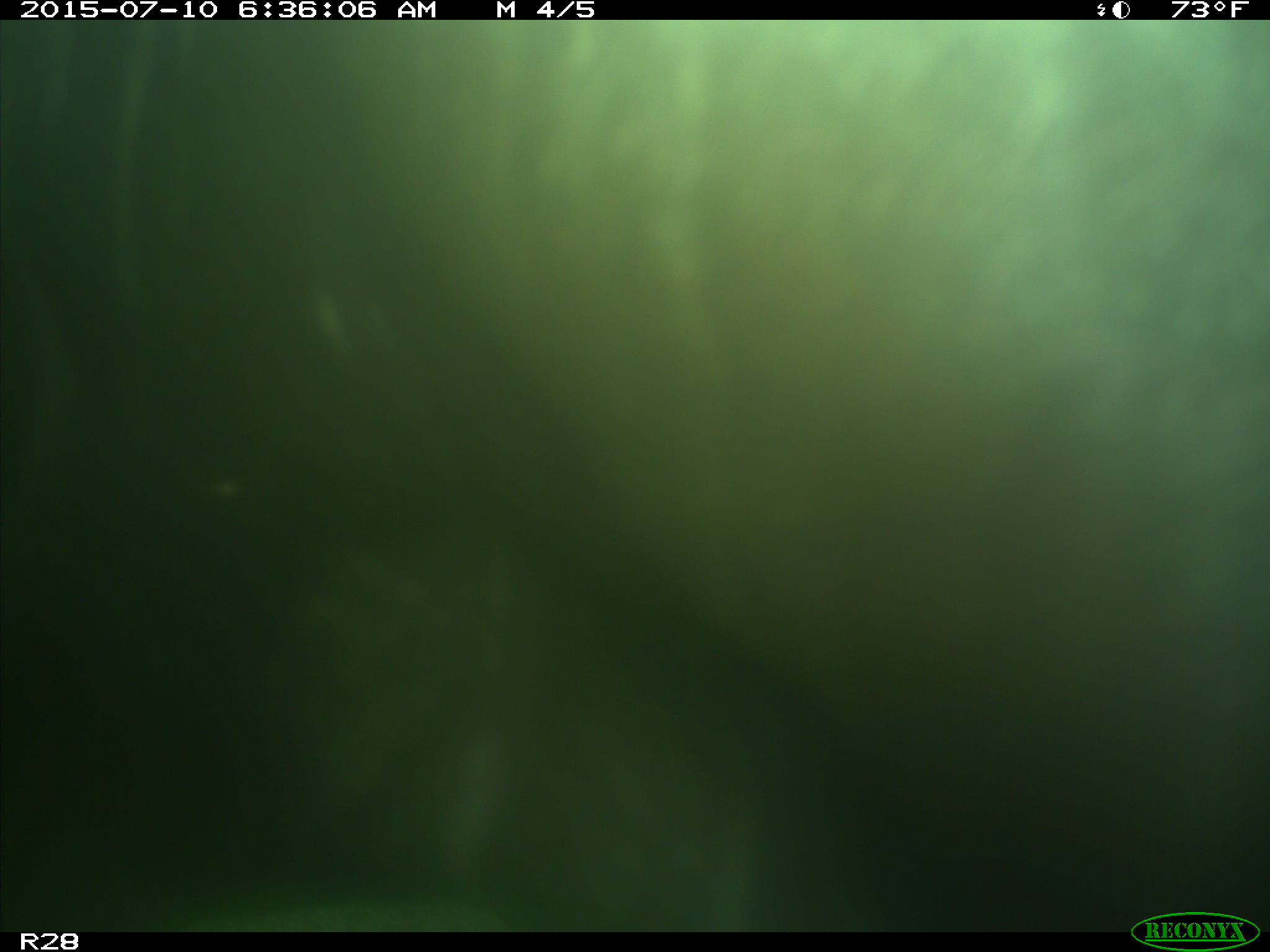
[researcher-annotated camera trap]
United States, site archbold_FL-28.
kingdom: Animalia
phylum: Chordata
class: Mammalia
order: Artiodactyla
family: Bovidae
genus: Bos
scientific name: Bos taurus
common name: domestic cow